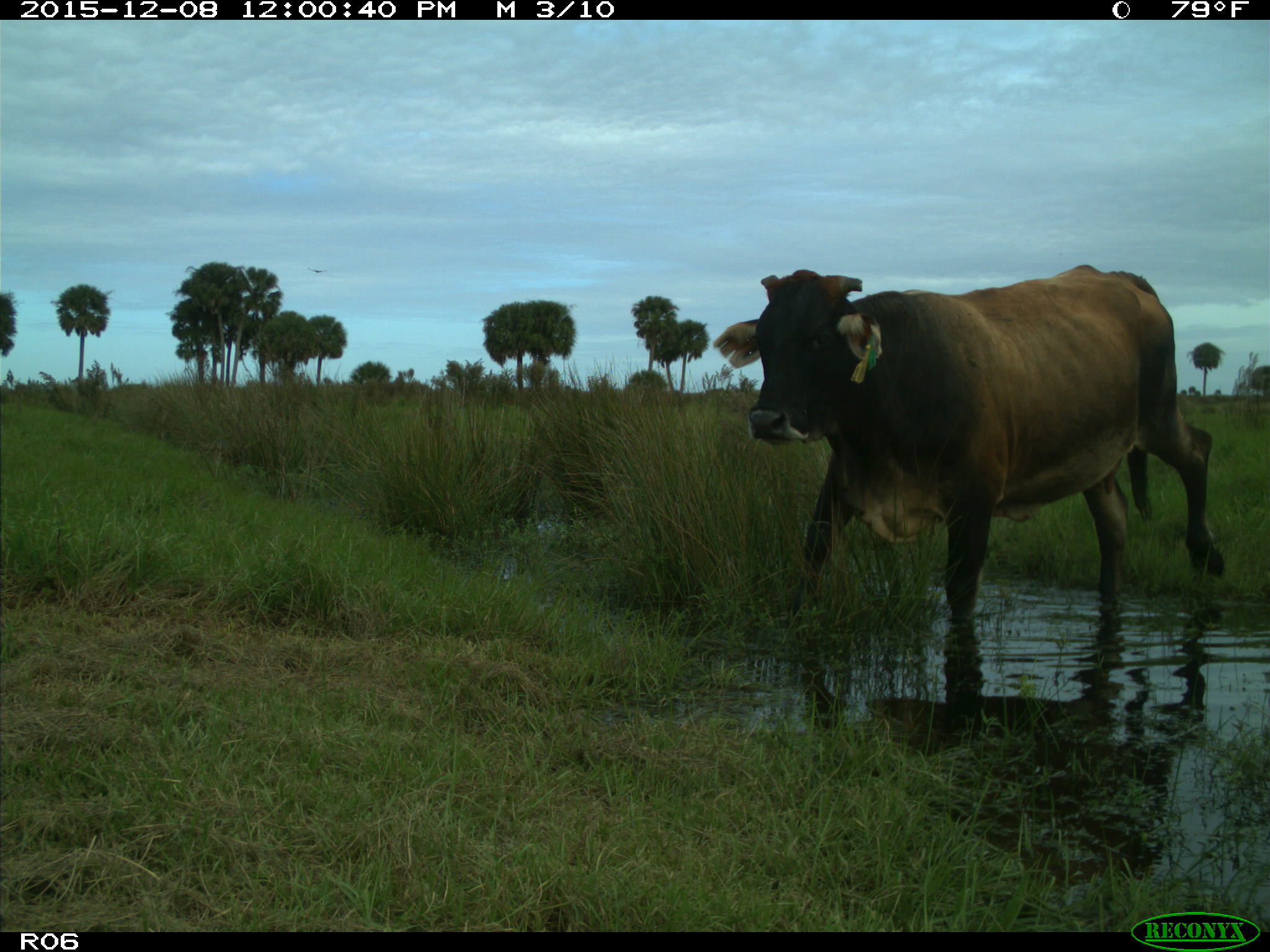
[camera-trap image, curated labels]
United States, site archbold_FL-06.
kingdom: Animalia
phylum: Chordata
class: Mammalia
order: Artiodactyla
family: Bovidae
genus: Bos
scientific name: Bos taurus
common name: domestic cow